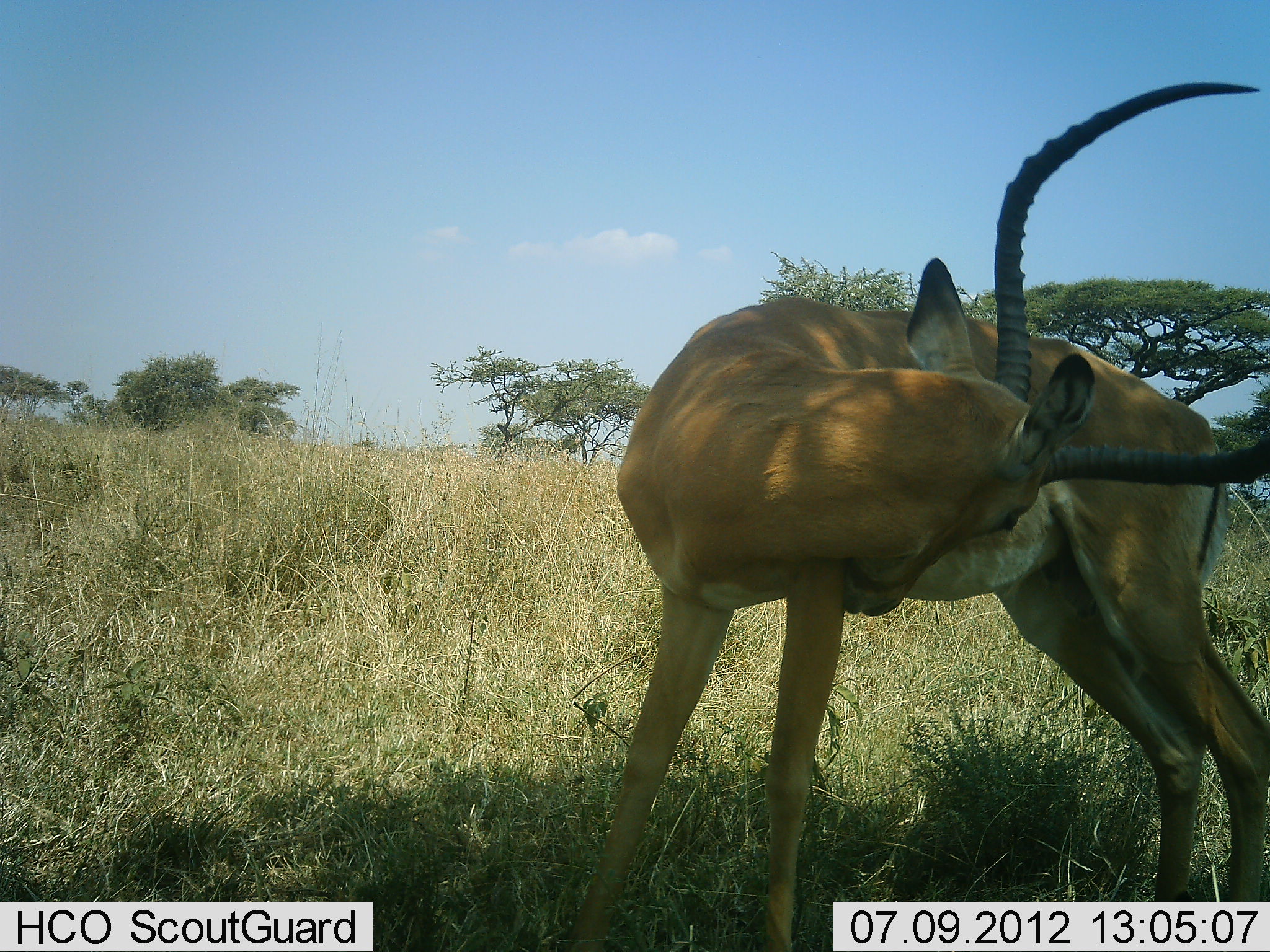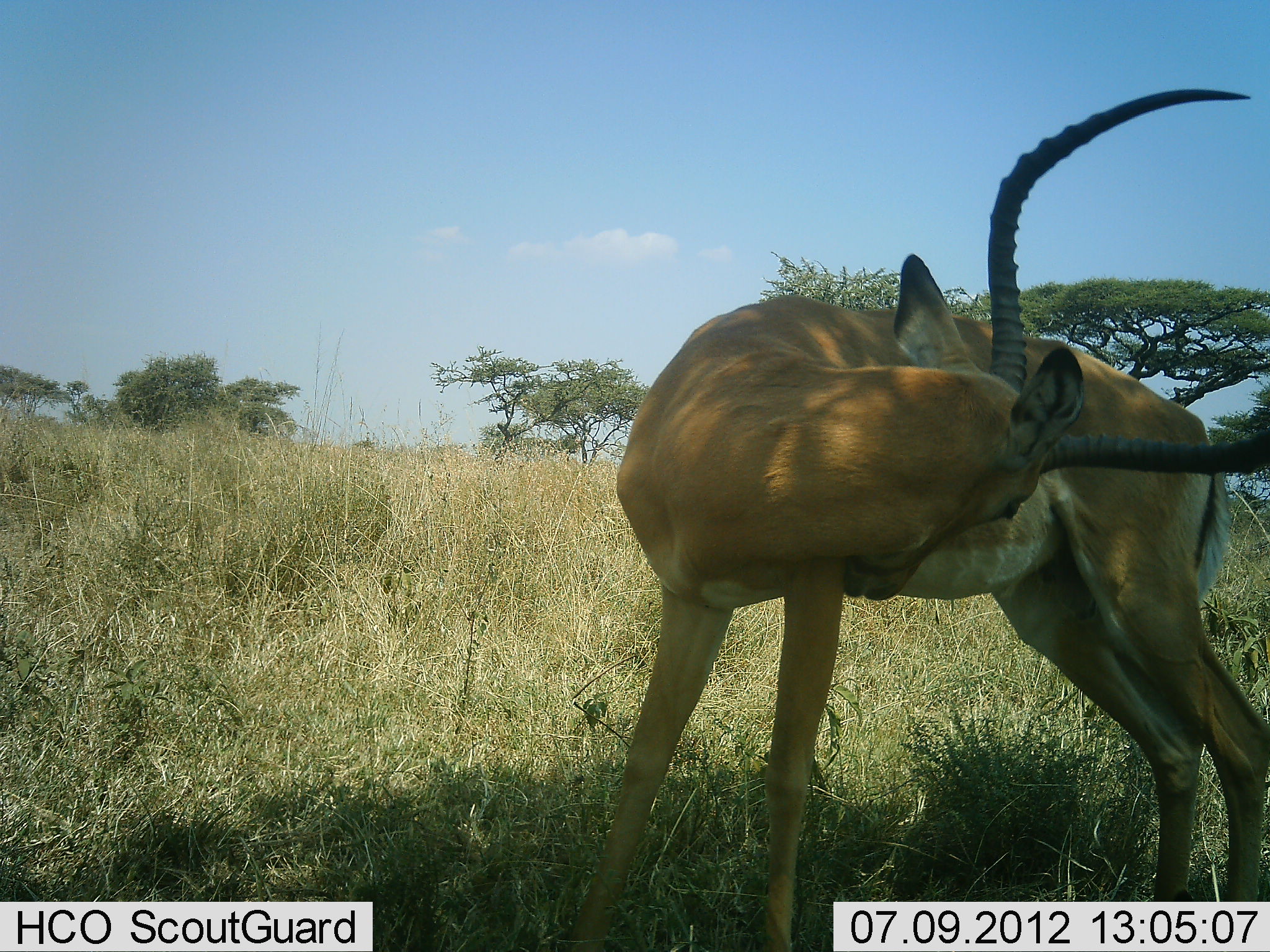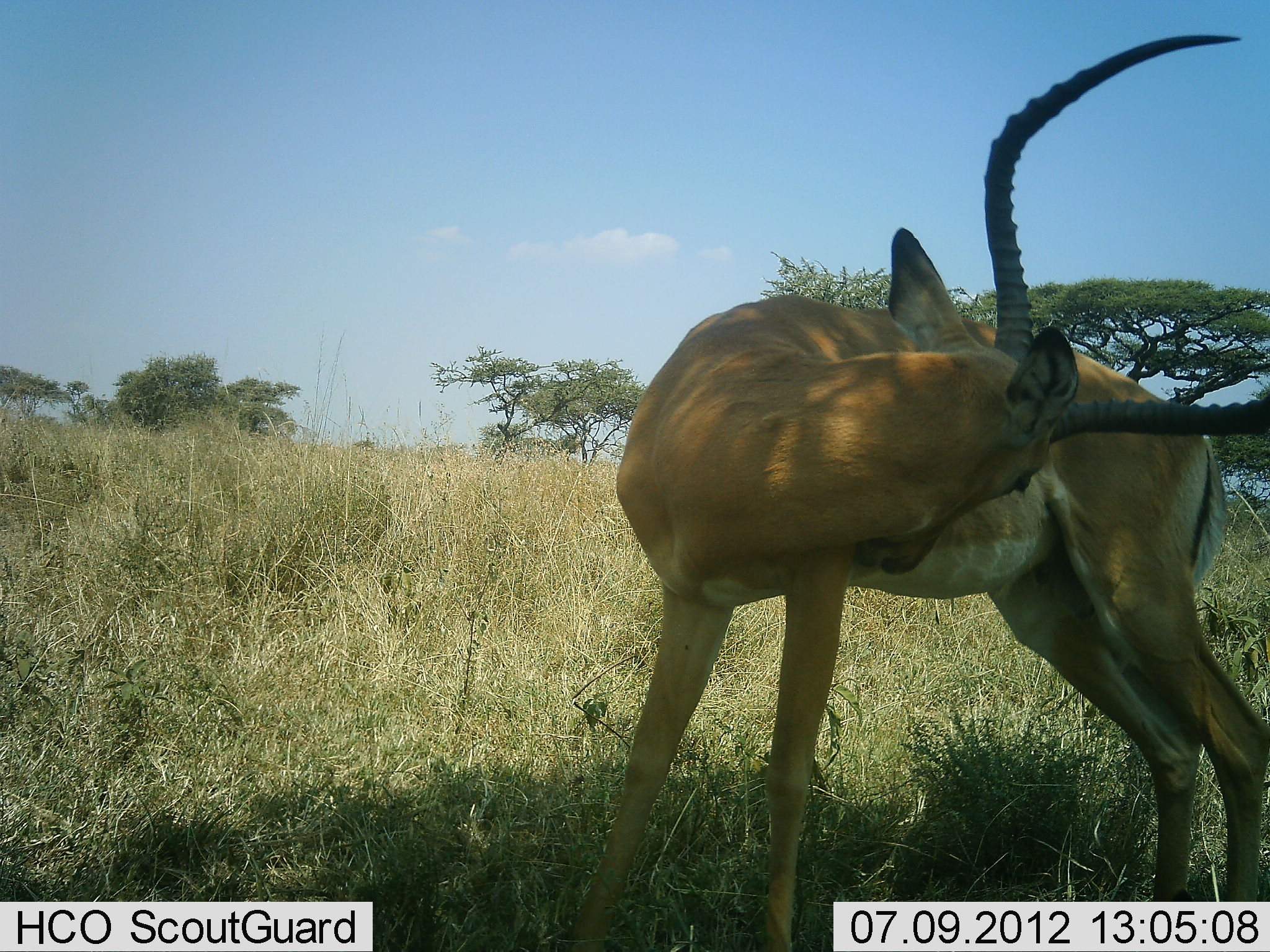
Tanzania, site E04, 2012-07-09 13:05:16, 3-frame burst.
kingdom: Animalia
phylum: Chordata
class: Mammalia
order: Artiodactyla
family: Bovidae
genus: Aepyceros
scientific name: Aepyceros melampus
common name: impala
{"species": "impala (Aepyceros melampus)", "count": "1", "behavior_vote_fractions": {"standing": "80%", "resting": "0%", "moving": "10%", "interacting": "10%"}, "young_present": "0%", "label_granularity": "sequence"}